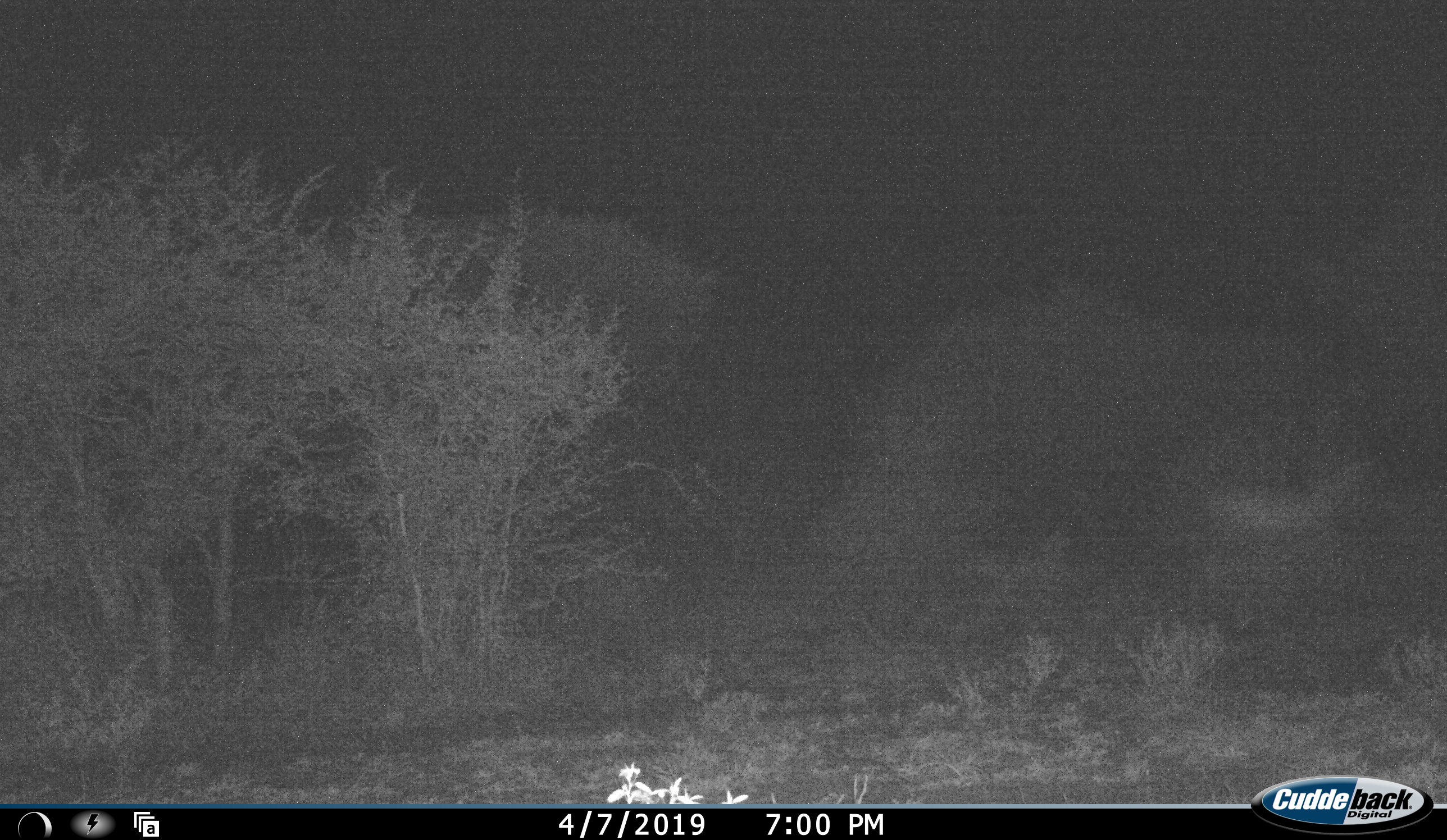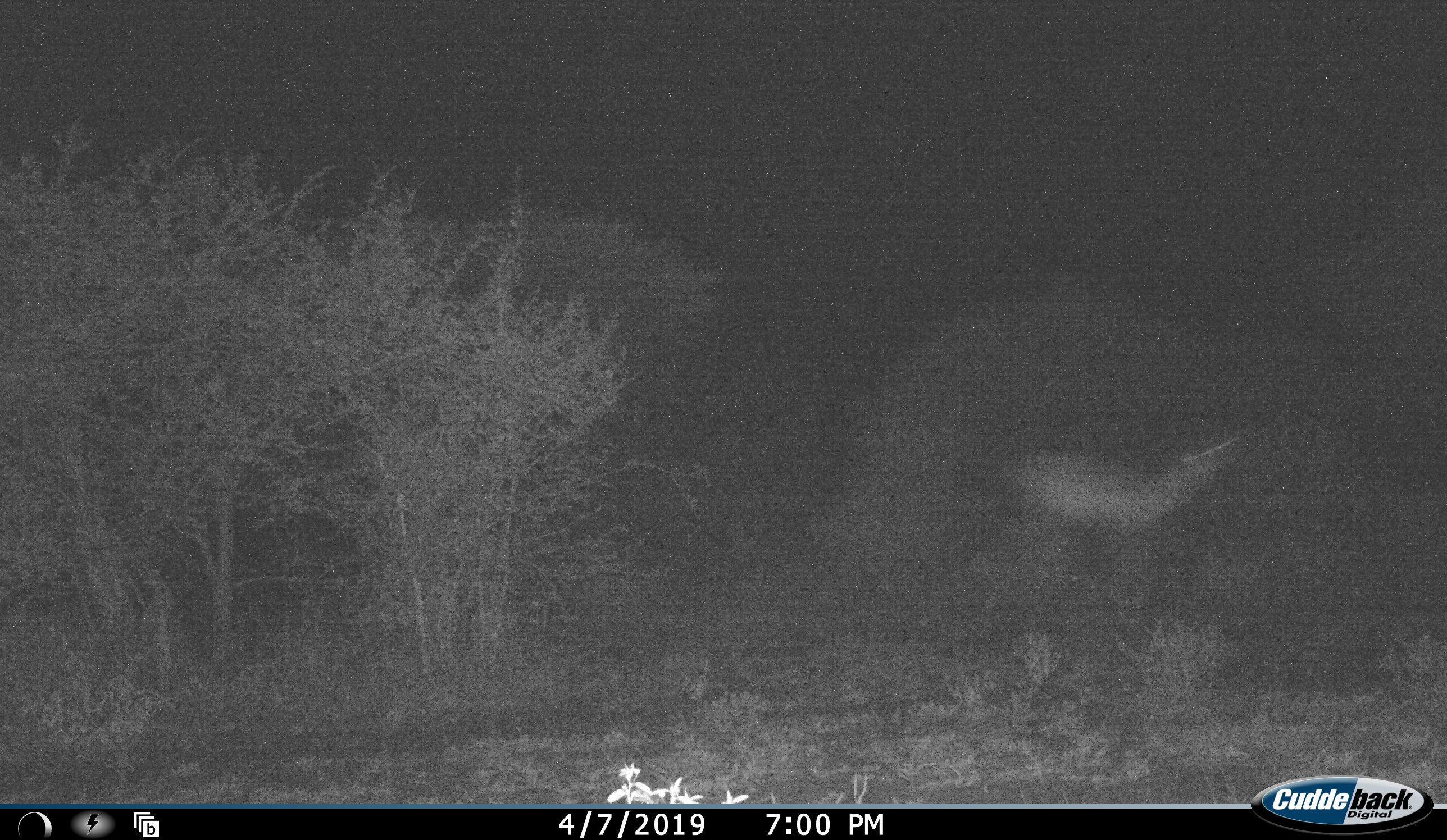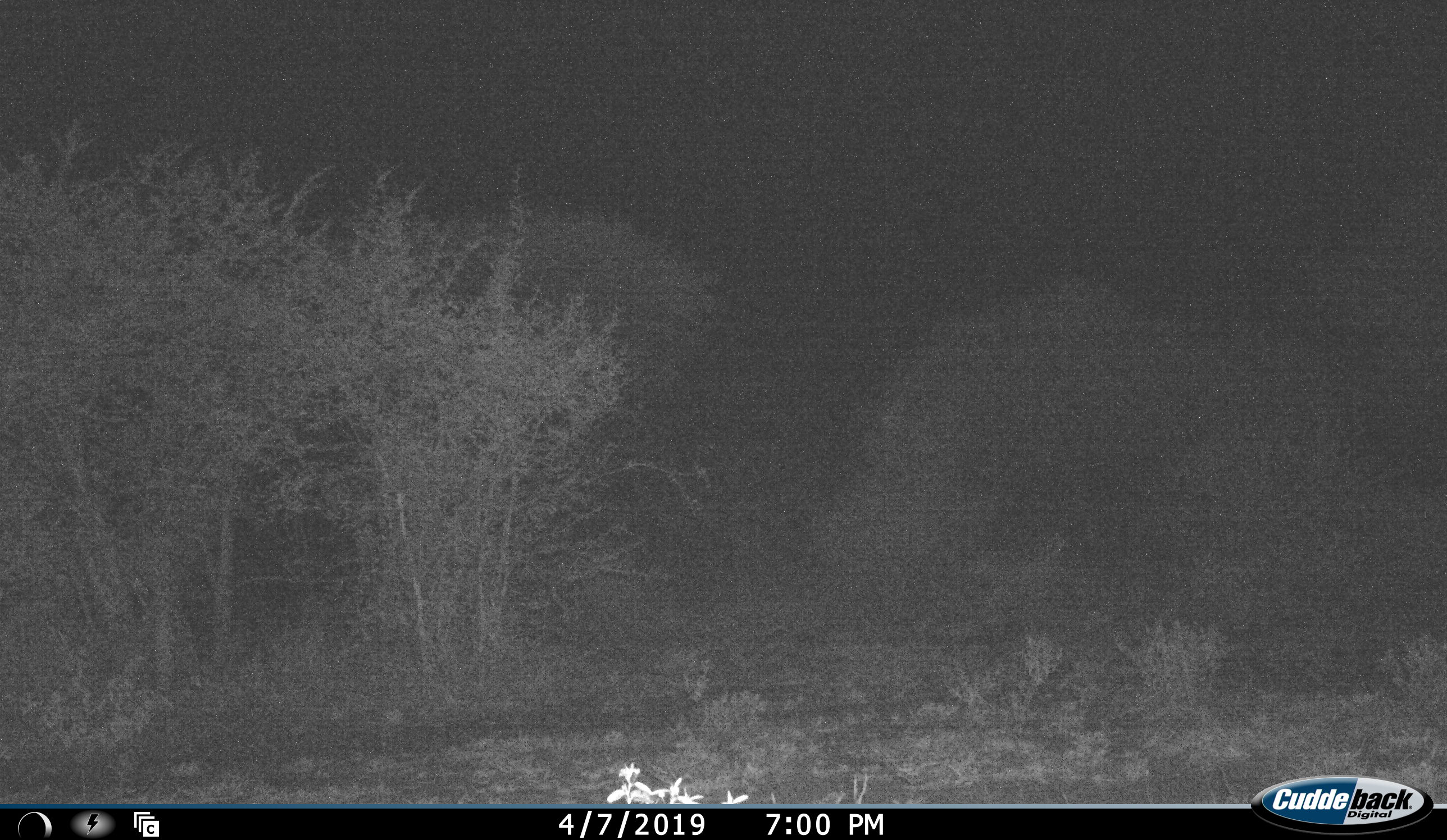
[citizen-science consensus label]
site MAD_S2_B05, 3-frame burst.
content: unidentified animal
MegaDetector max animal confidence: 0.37